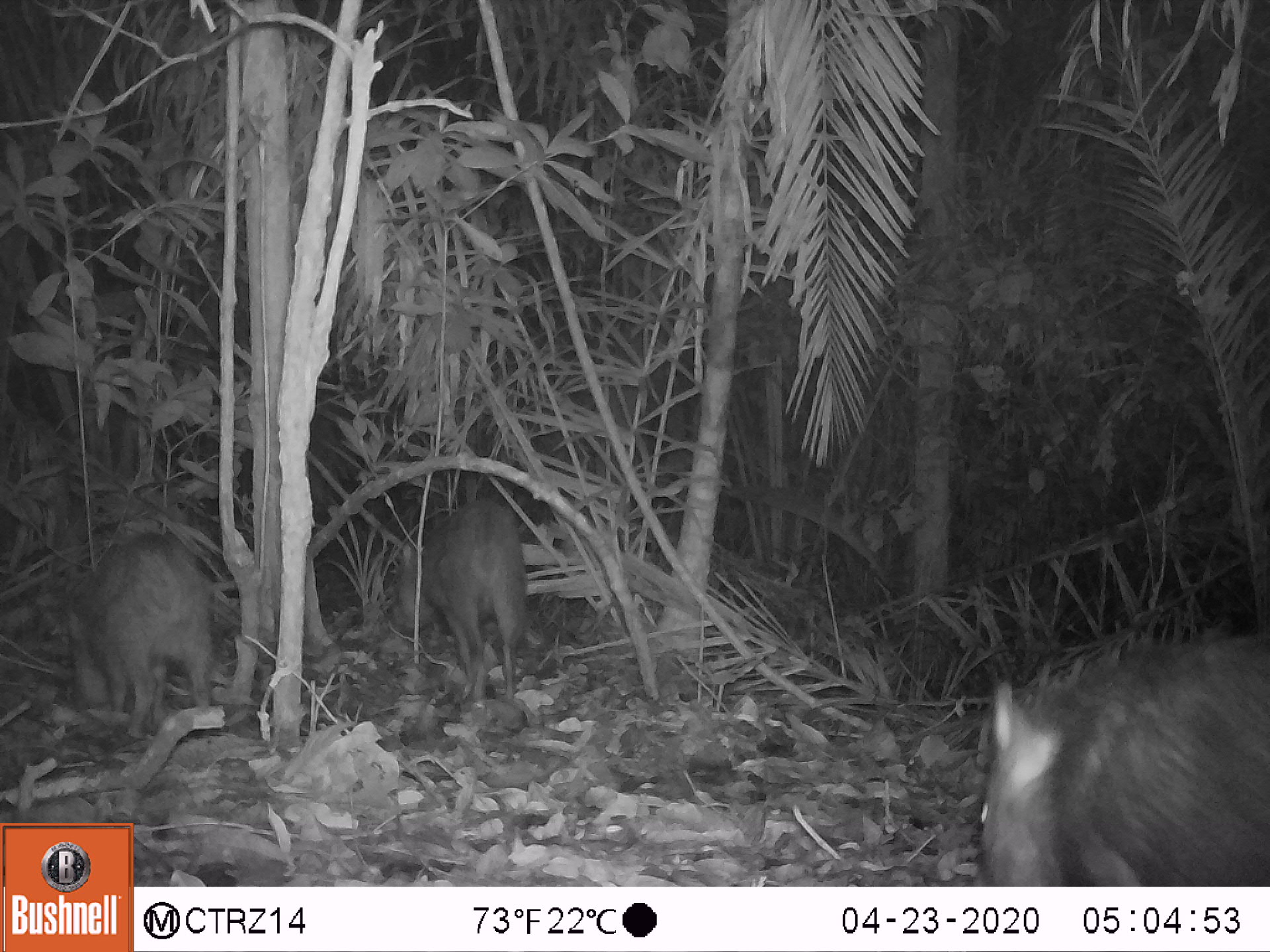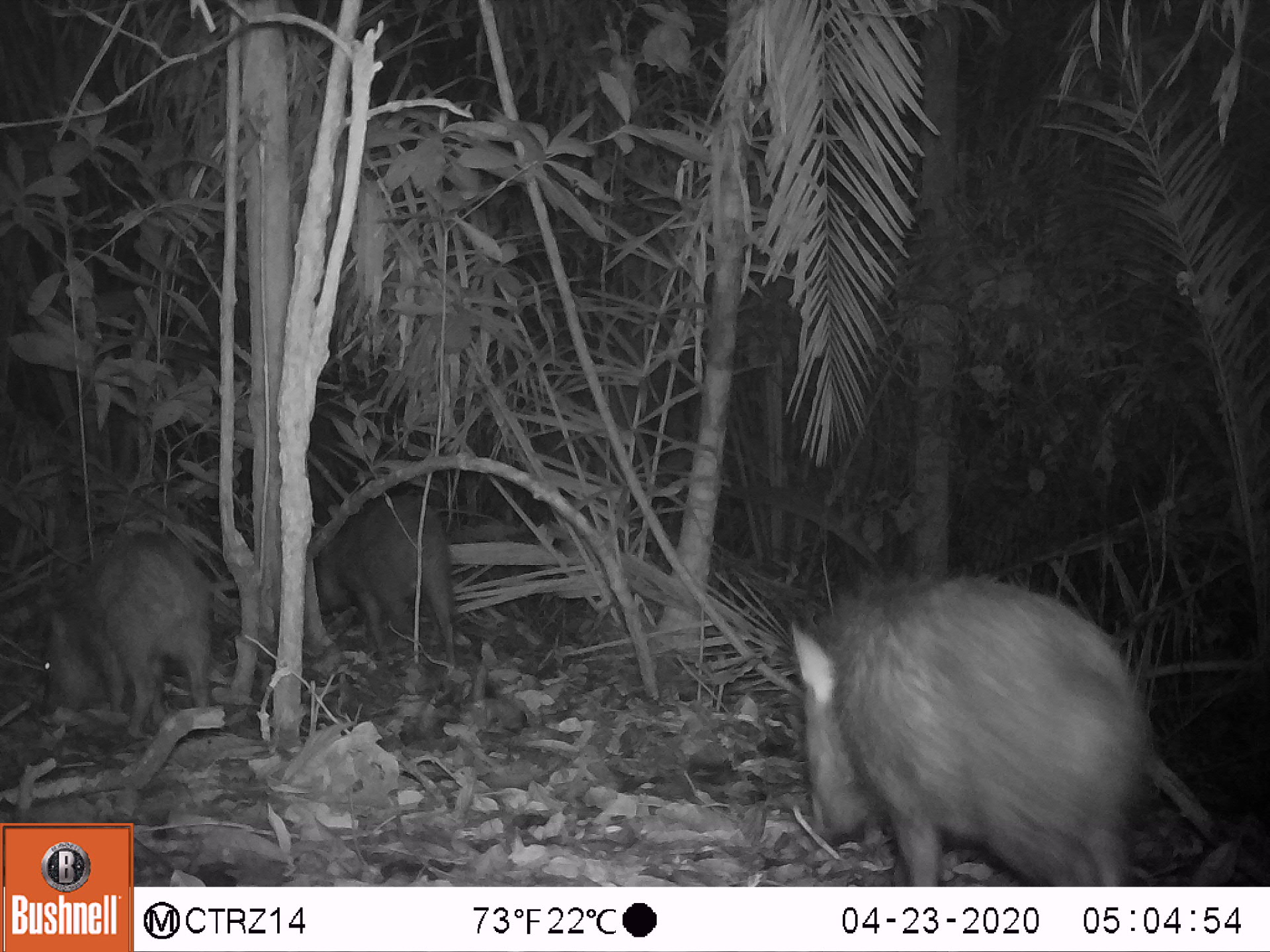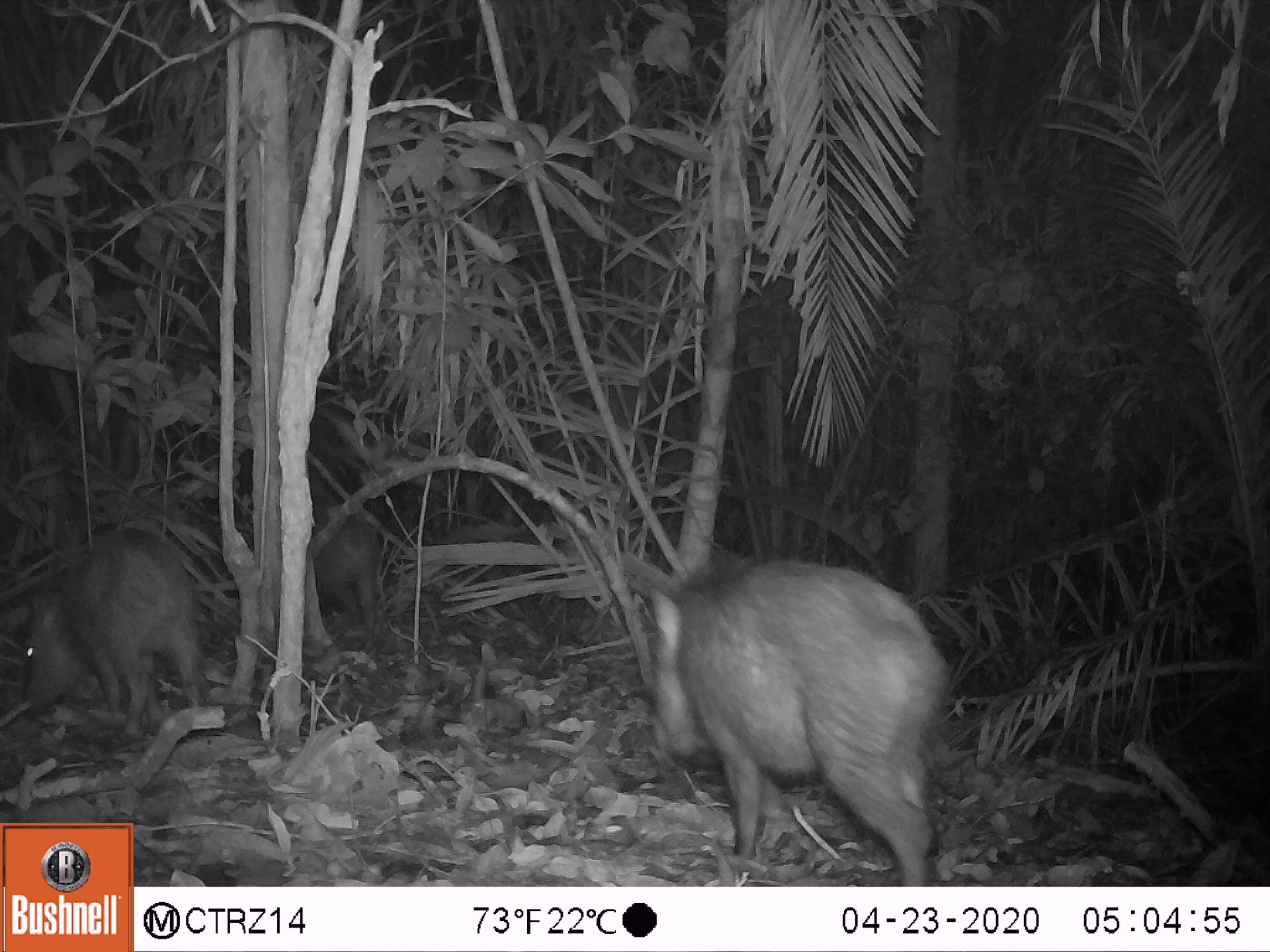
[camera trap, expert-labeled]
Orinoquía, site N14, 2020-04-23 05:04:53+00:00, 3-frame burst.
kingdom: Animalia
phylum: Chordata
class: Mammalia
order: Artiodactyla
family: Tayassuidae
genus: Pecari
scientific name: Pecari tajacu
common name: collared peccary